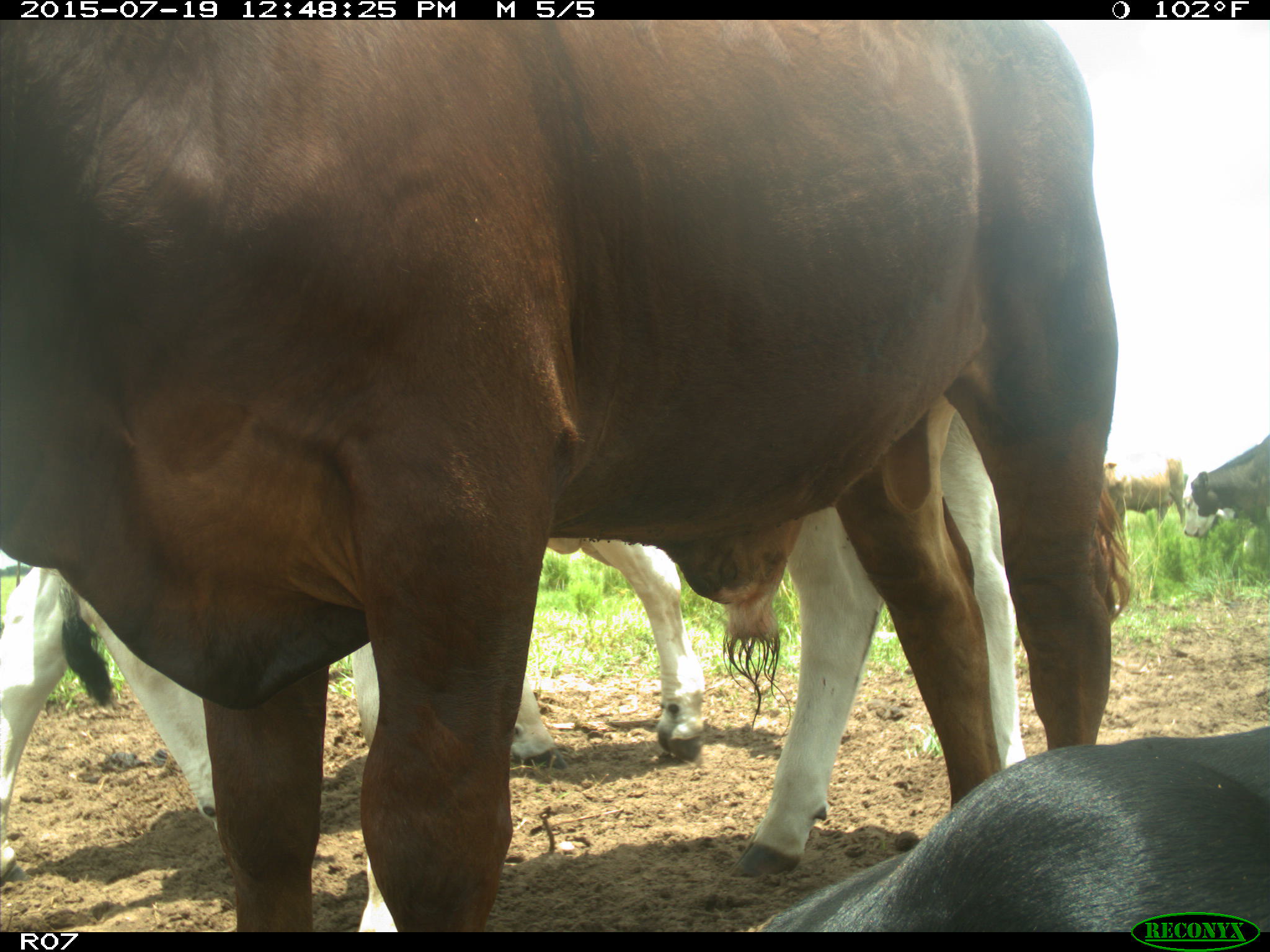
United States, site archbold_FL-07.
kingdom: Animalia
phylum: Chordata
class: Mammalia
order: Artiodactyla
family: Bovidae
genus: Bos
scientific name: Bos taurus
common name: domestic cow